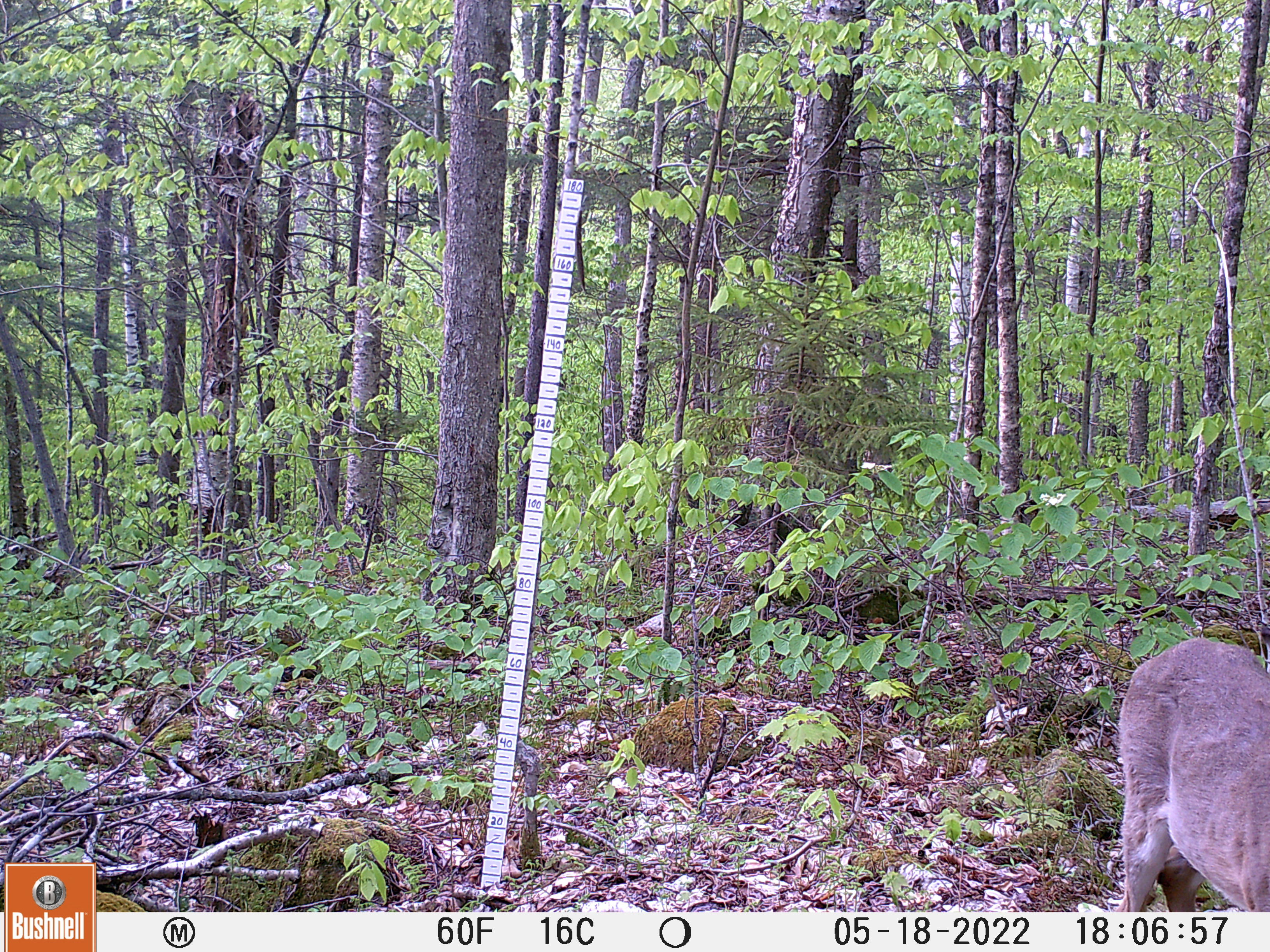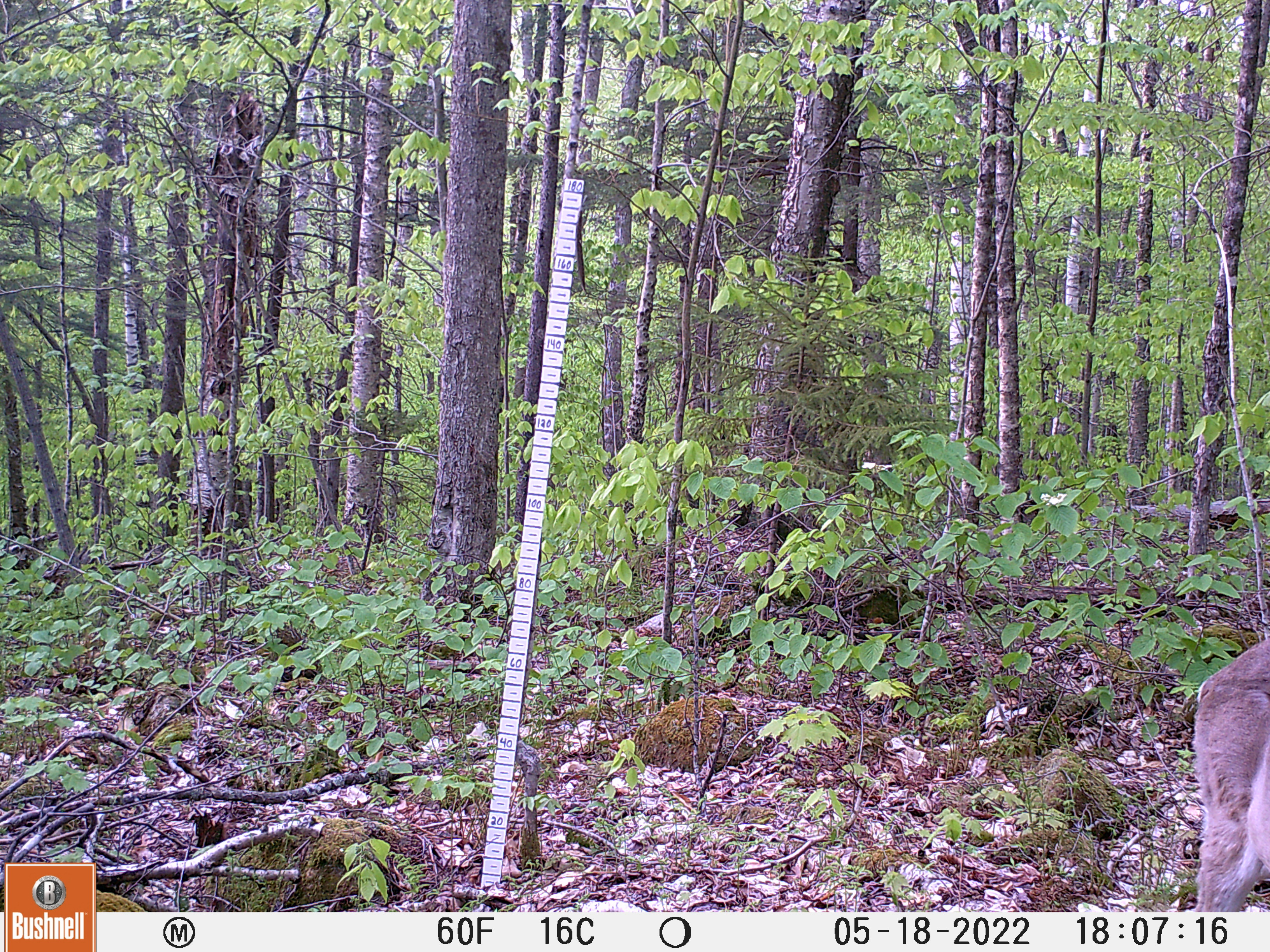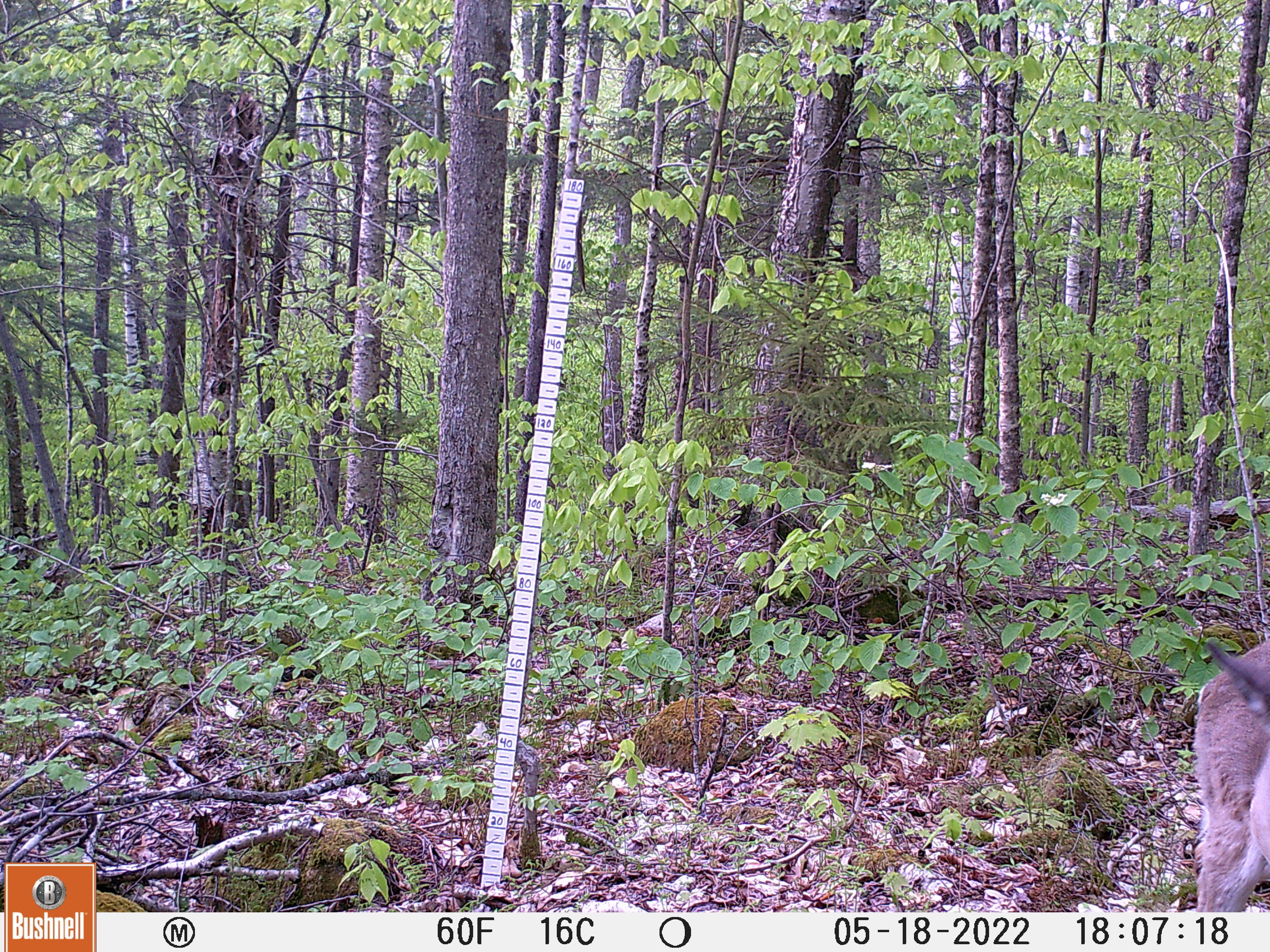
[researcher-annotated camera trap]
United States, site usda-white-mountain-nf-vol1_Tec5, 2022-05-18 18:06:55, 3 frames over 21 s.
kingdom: Animalia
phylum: Chordata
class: Mammalia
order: Artiodactyla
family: Cervidae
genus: Odocoileus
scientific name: Odocoileus virginianus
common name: white-tailed deer